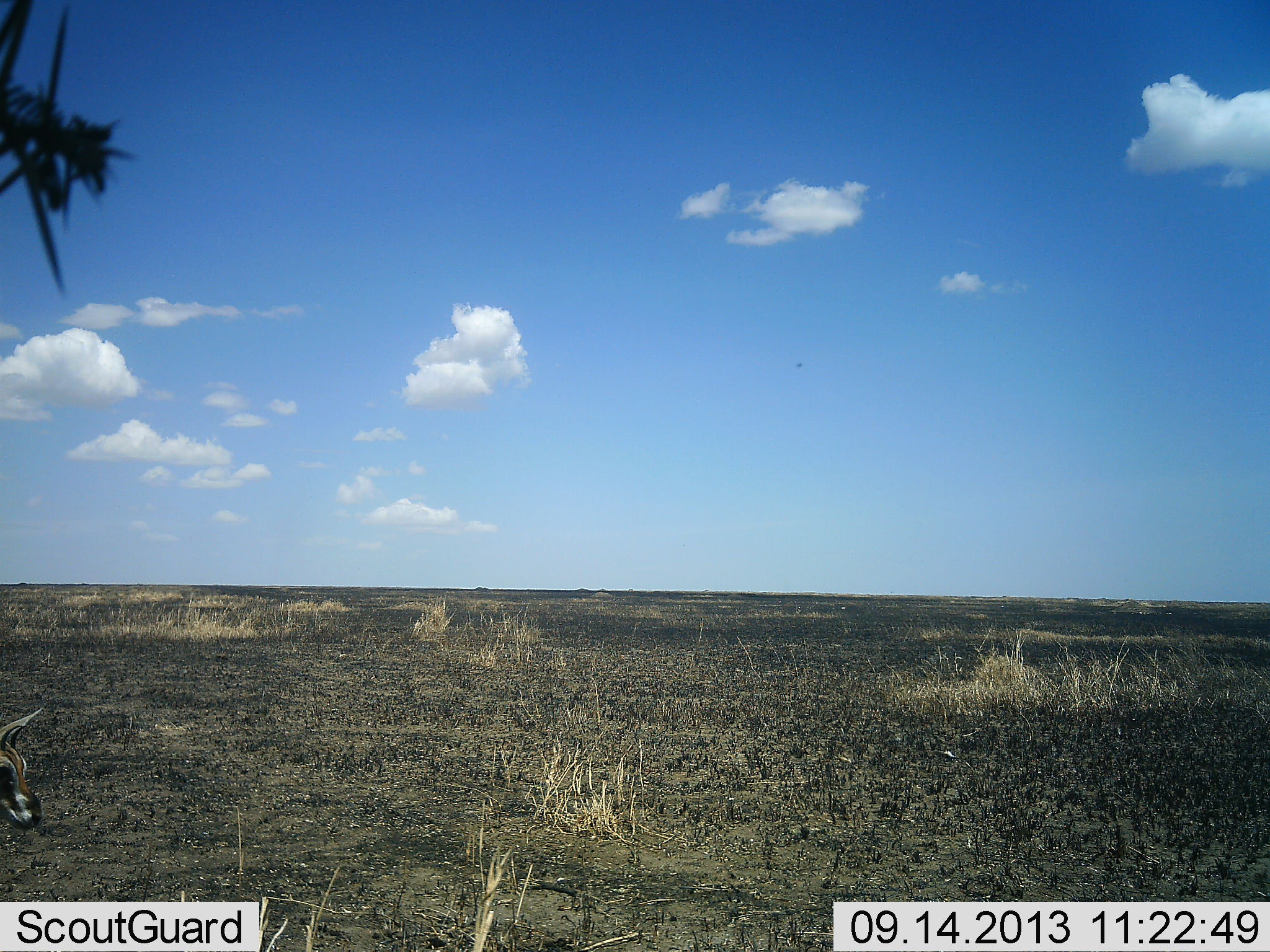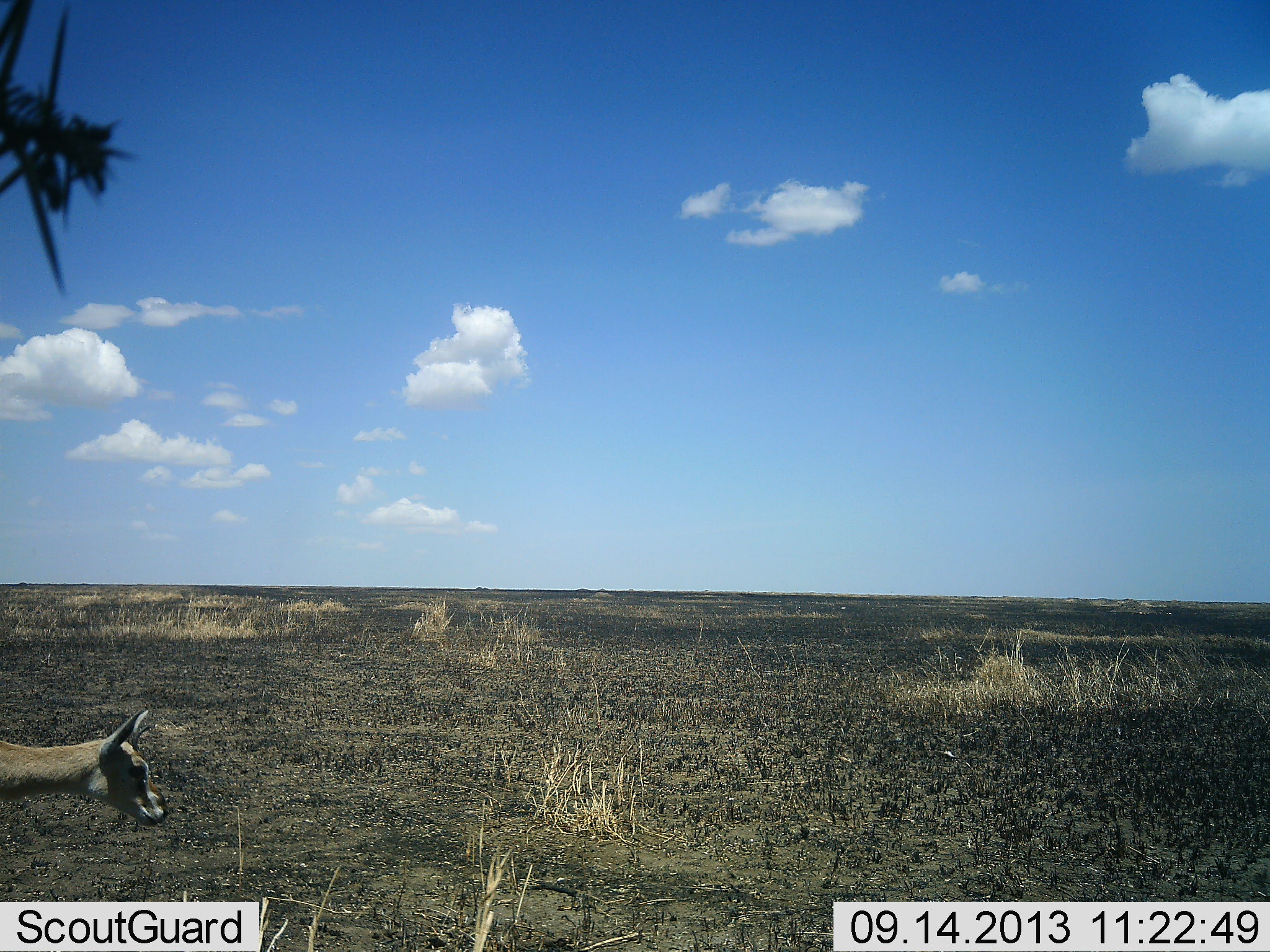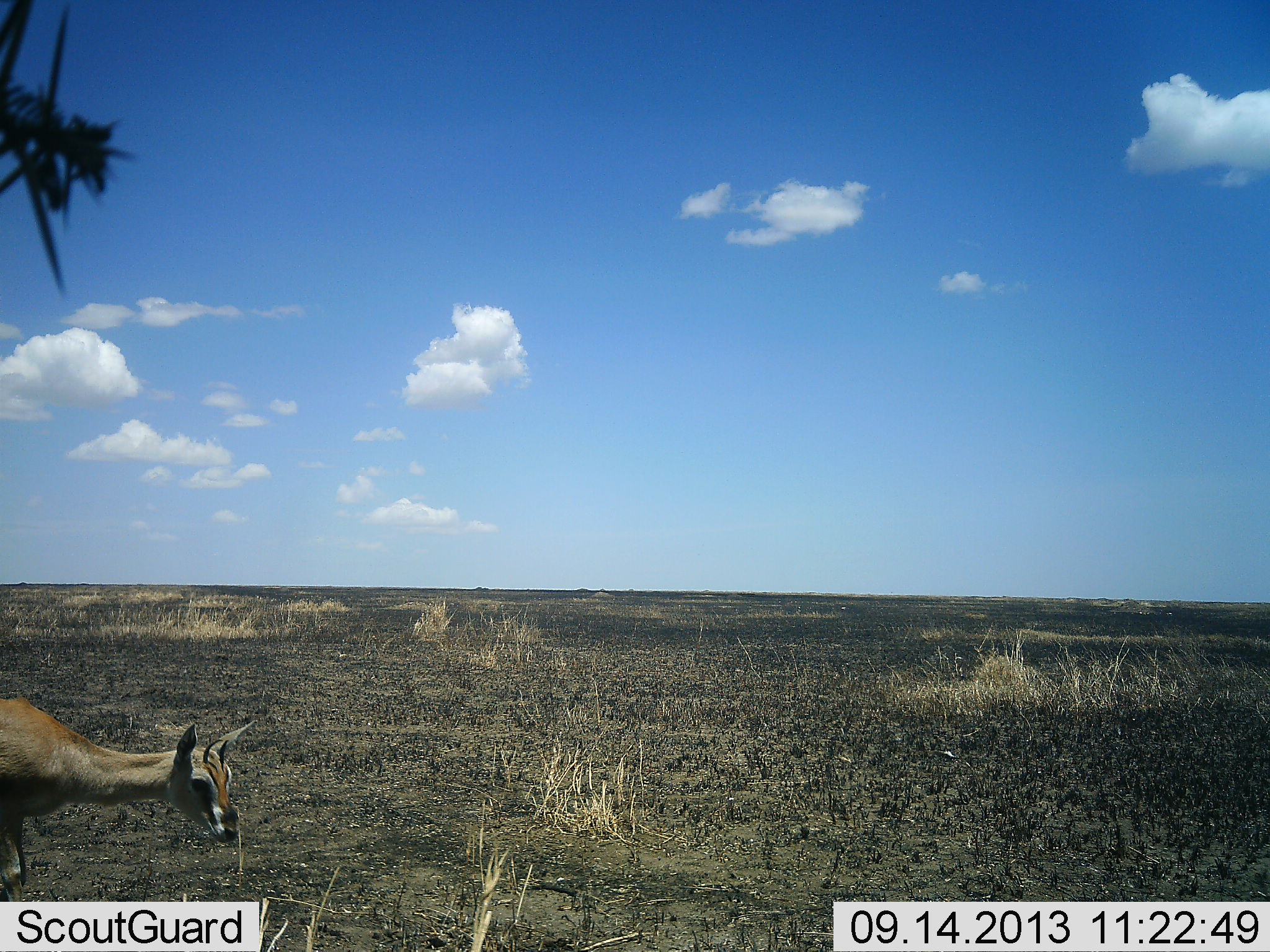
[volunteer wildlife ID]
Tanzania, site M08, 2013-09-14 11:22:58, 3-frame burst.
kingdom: Animalia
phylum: Chordata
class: Mammalia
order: Artiodactyla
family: Bovidae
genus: Eudorcas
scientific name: Eudorcas thomsonii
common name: thomson's gazelle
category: gazellethomsons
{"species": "gazellethomsons (thomson's gazelle) (Eudorcas thomsonii)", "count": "1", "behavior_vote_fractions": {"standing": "7%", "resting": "0%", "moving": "93%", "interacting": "0%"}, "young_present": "21%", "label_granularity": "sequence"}